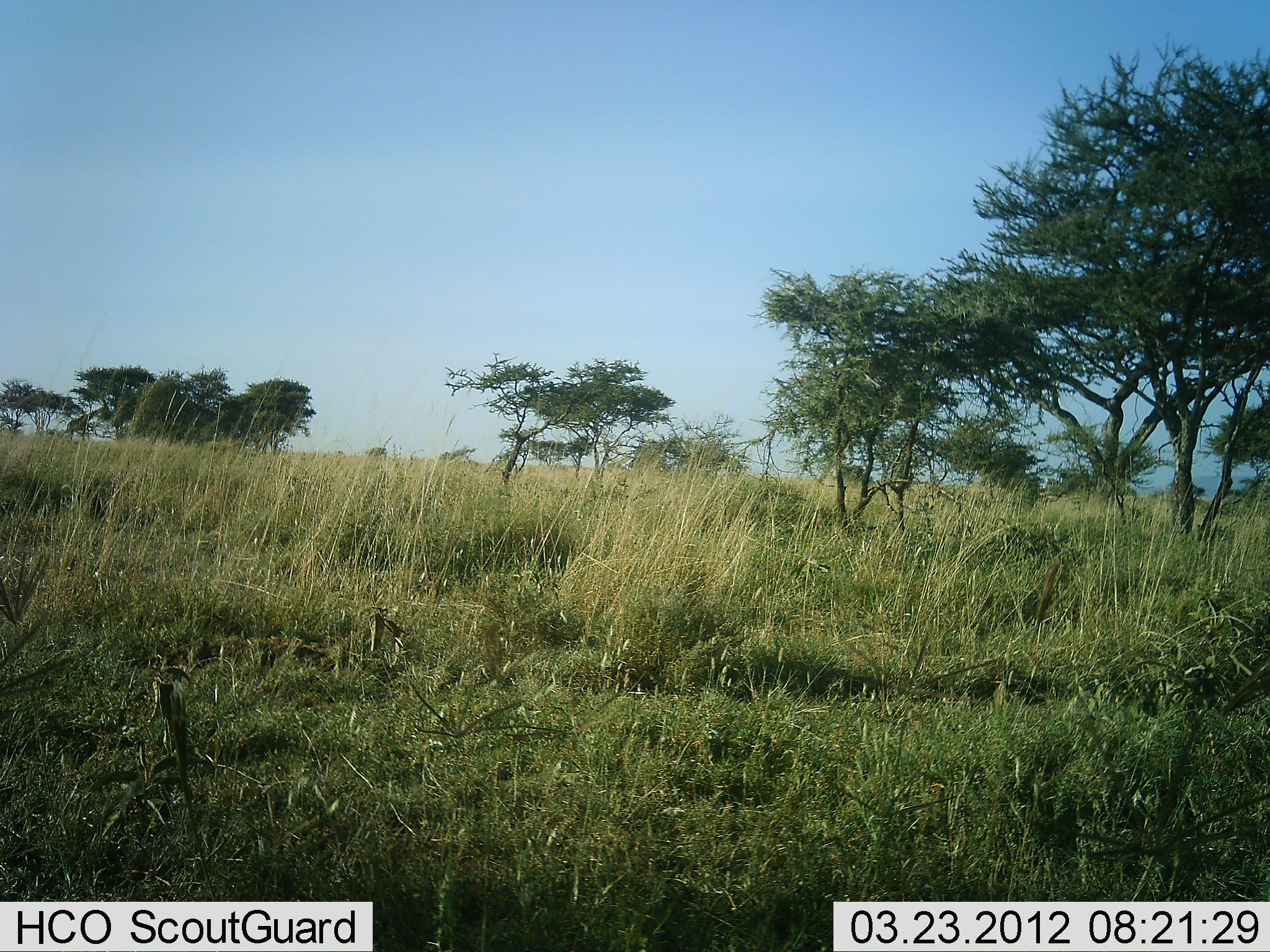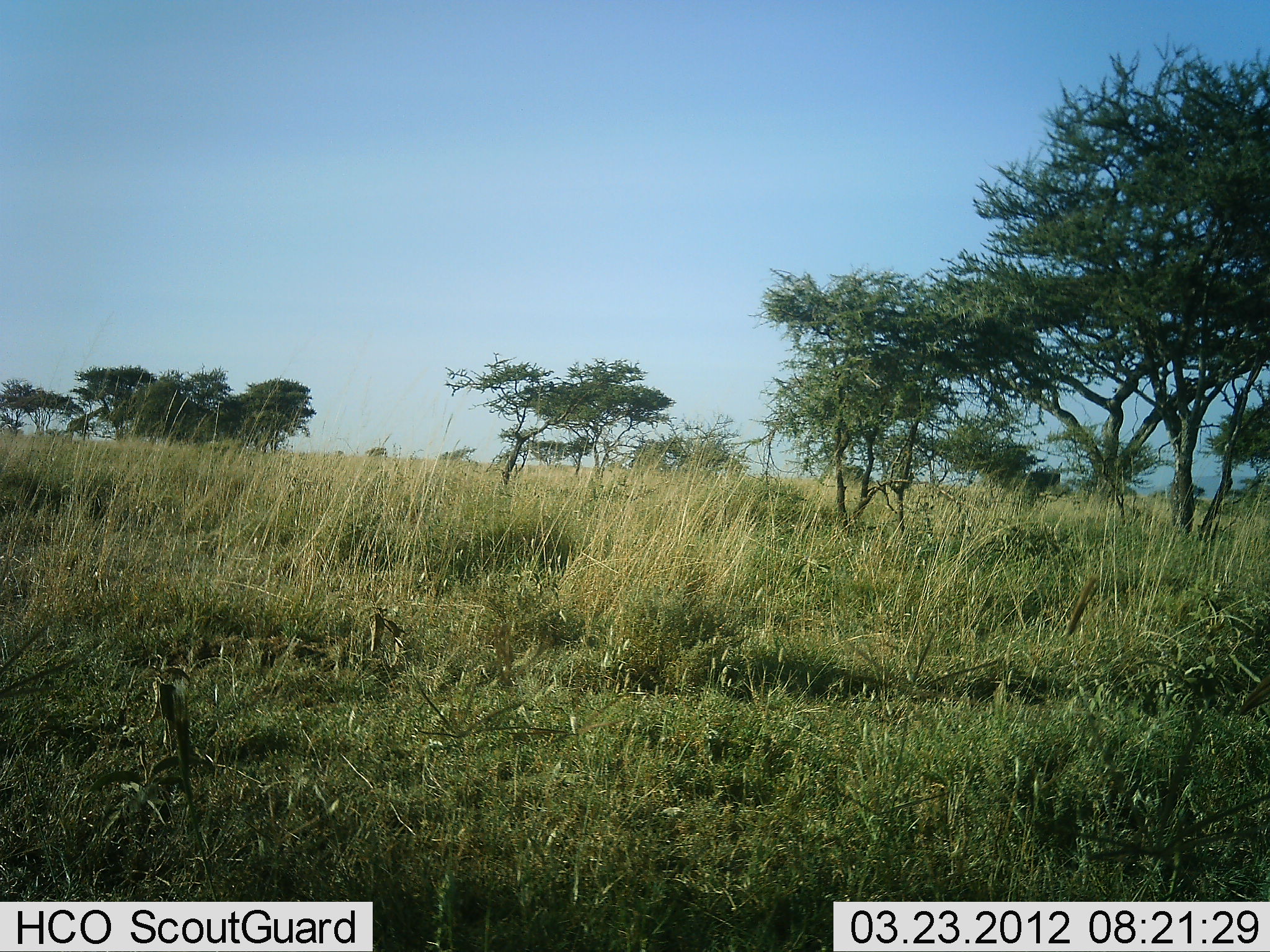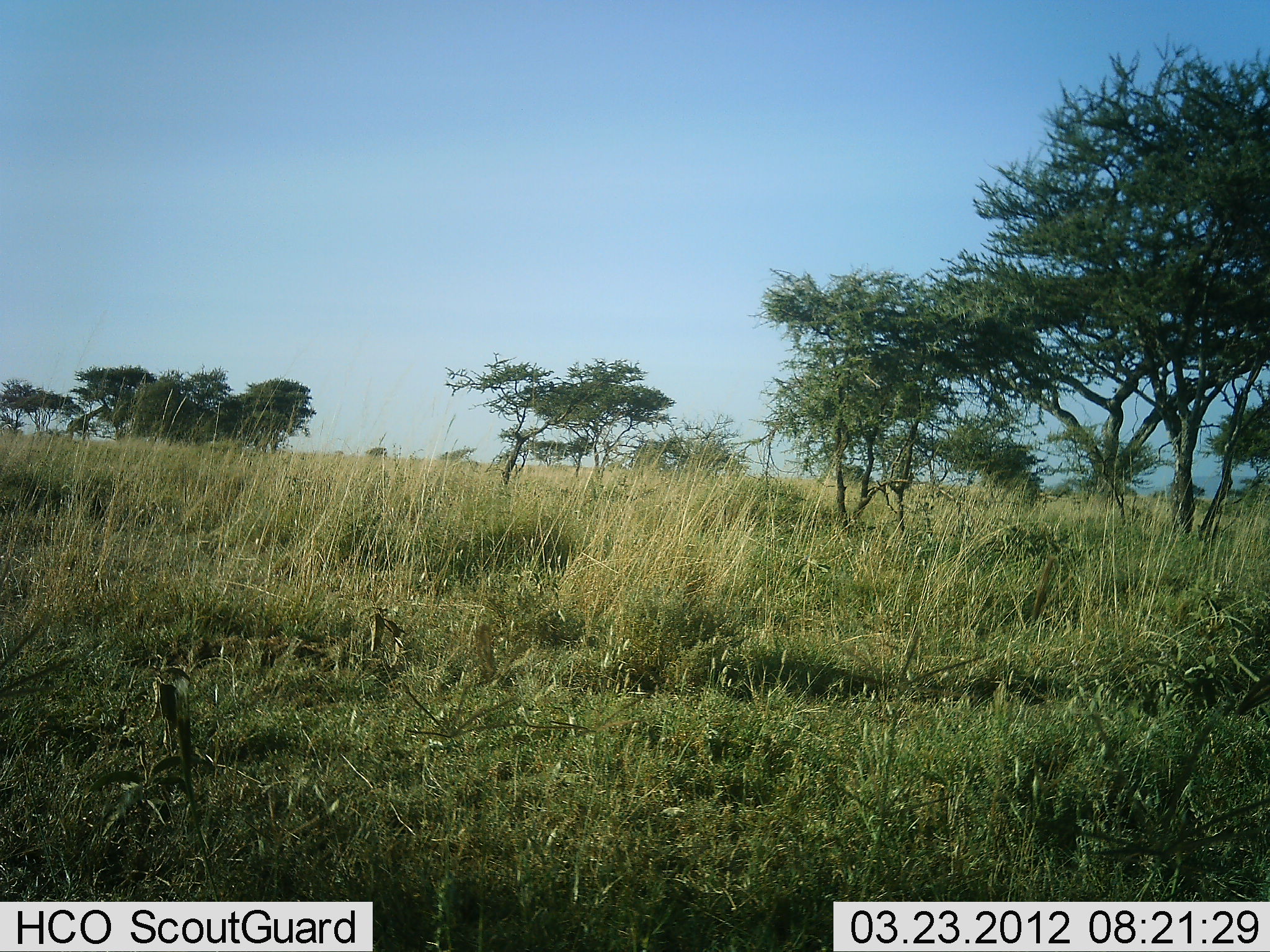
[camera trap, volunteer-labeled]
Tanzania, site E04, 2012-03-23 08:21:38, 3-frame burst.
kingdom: Animalia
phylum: Chordata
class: Mammalia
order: Artiodactyla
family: Bovidae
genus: Syncerus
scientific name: Syncerus caffer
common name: cape buffalo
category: buffalo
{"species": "buffalo (cape buffalo) (Syncerus caffer)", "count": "1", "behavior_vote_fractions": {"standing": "0%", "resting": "0%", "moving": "100%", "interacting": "0%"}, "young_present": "0%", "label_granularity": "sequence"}